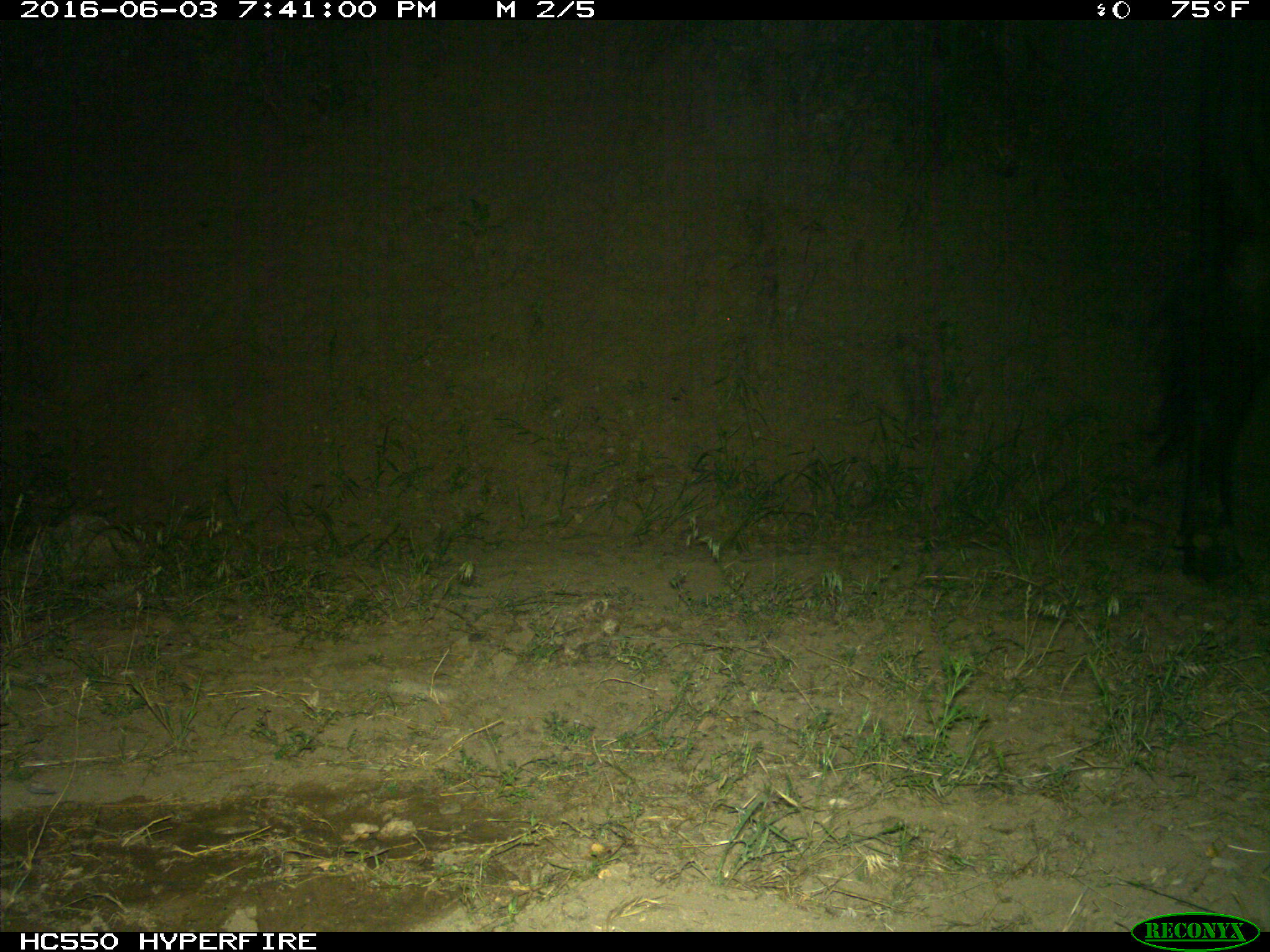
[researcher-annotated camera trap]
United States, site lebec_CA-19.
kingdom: Animalia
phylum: Chordata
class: Mammalia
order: Artiodactyla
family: Bovidae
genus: Bos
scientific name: Bos taurus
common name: domestic cow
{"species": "Bos taurus (domestic cow)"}